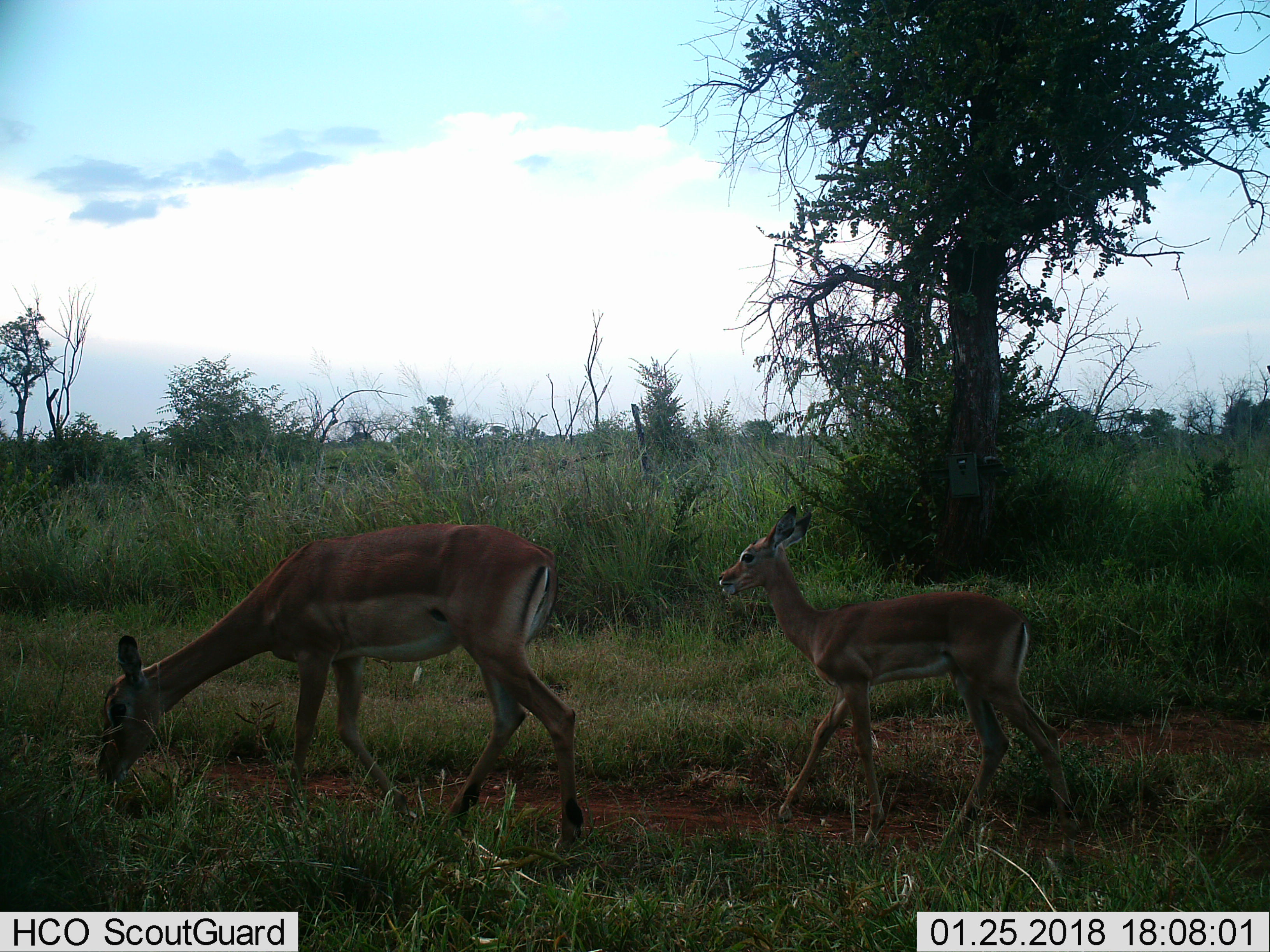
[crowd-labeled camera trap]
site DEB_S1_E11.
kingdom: Animalia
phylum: Chordata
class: Mammalia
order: Artiodactyla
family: Bovidae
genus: Aepyceros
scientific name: Aepyceros melampus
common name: impala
Impala (Aepyceros melampus), count 2. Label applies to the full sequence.